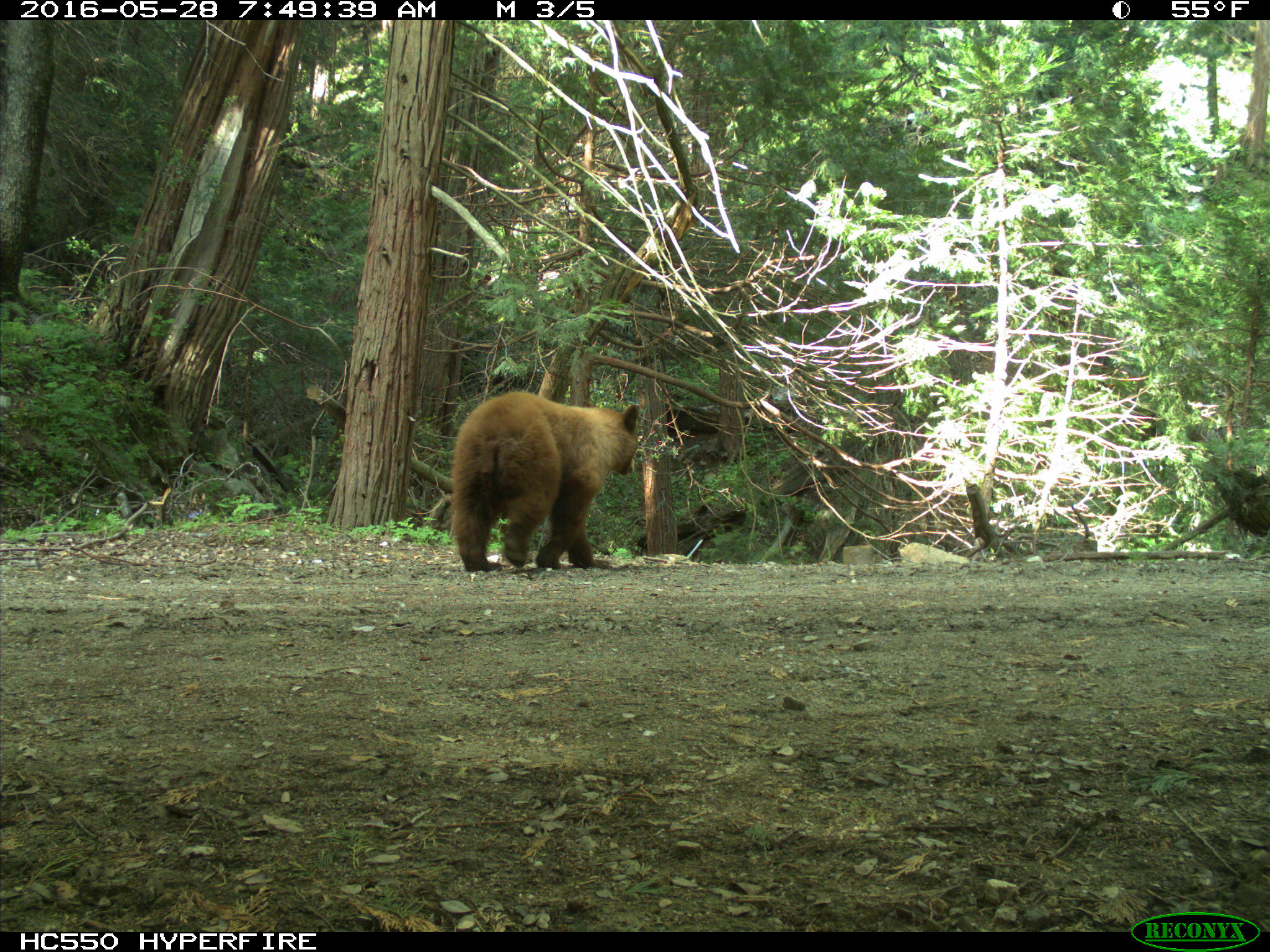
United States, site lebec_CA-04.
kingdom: Animalia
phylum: Chordata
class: Mammalia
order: Carnivora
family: Ursidae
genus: Ursus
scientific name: Ursus americanus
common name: american black bear